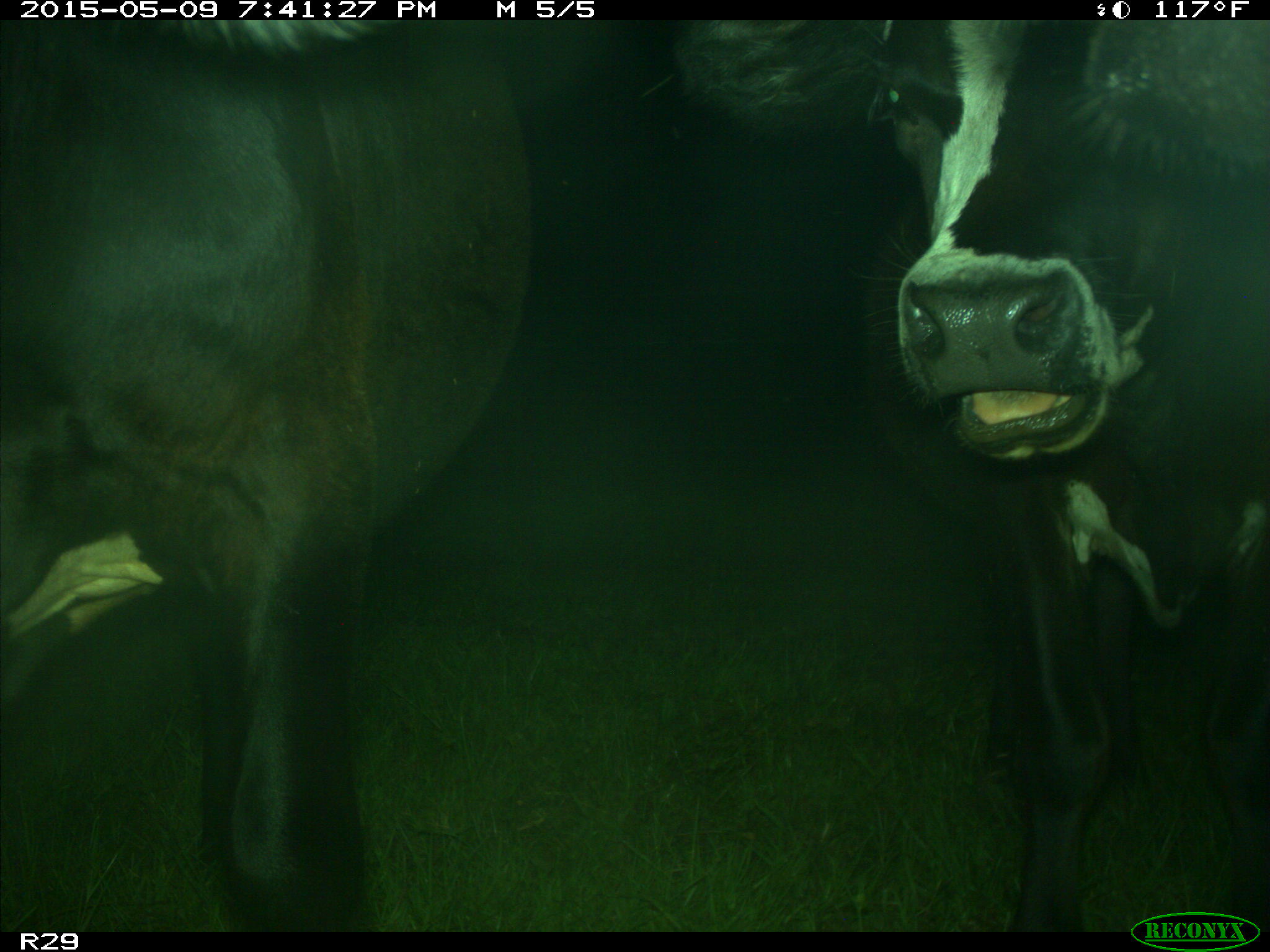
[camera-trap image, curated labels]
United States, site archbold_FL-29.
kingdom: Animalia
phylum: Chordata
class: Mammalia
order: Artiodactyla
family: Bovidae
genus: Bos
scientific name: Bos taurus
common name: domestic cow